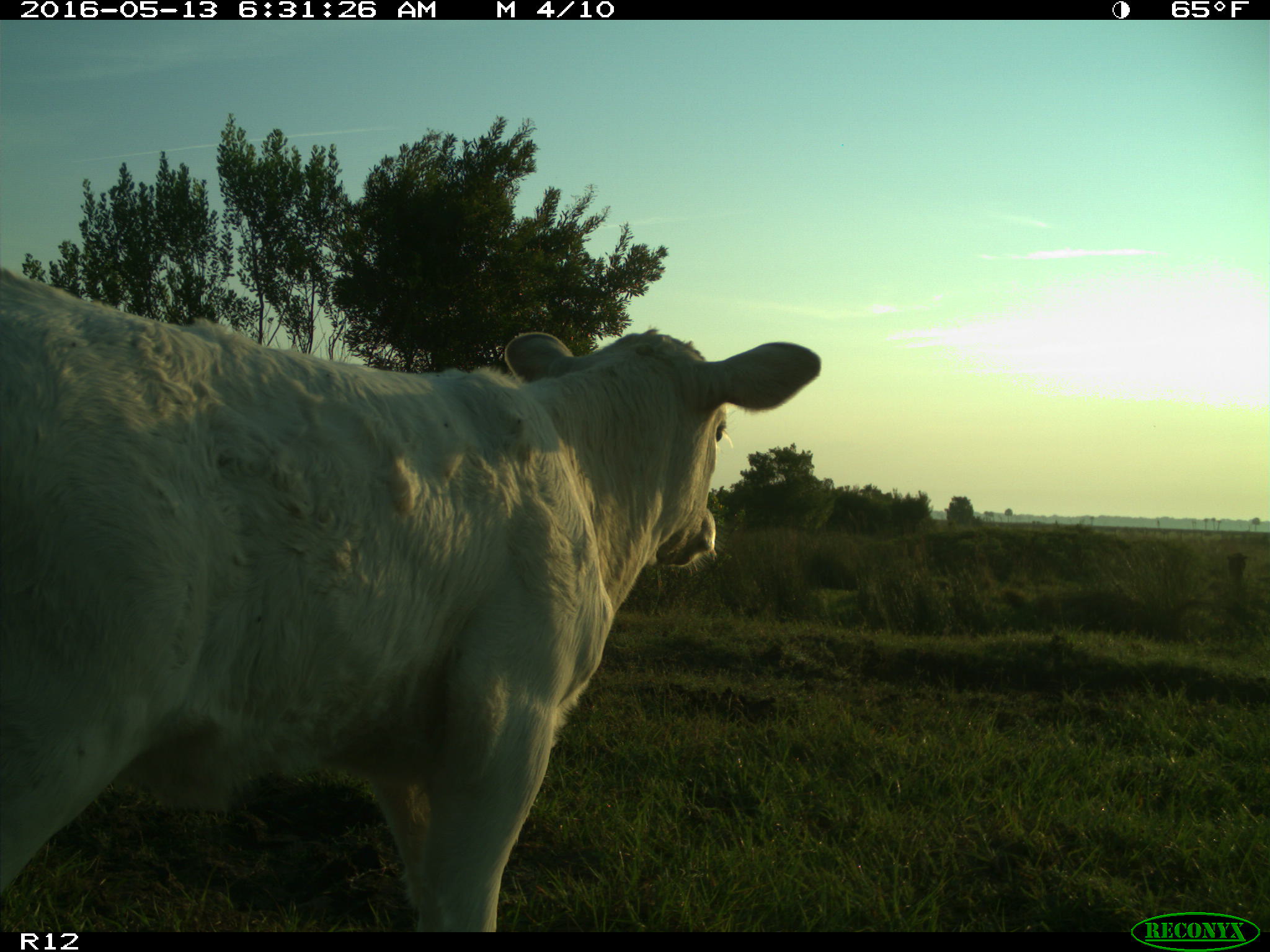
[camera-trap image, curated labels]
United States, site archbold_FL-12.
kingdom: Animalia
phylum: Chordata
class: Mammalia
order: Artiodactyla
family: Bovidae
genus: Bos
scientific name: Bos taurus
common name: domestic cow